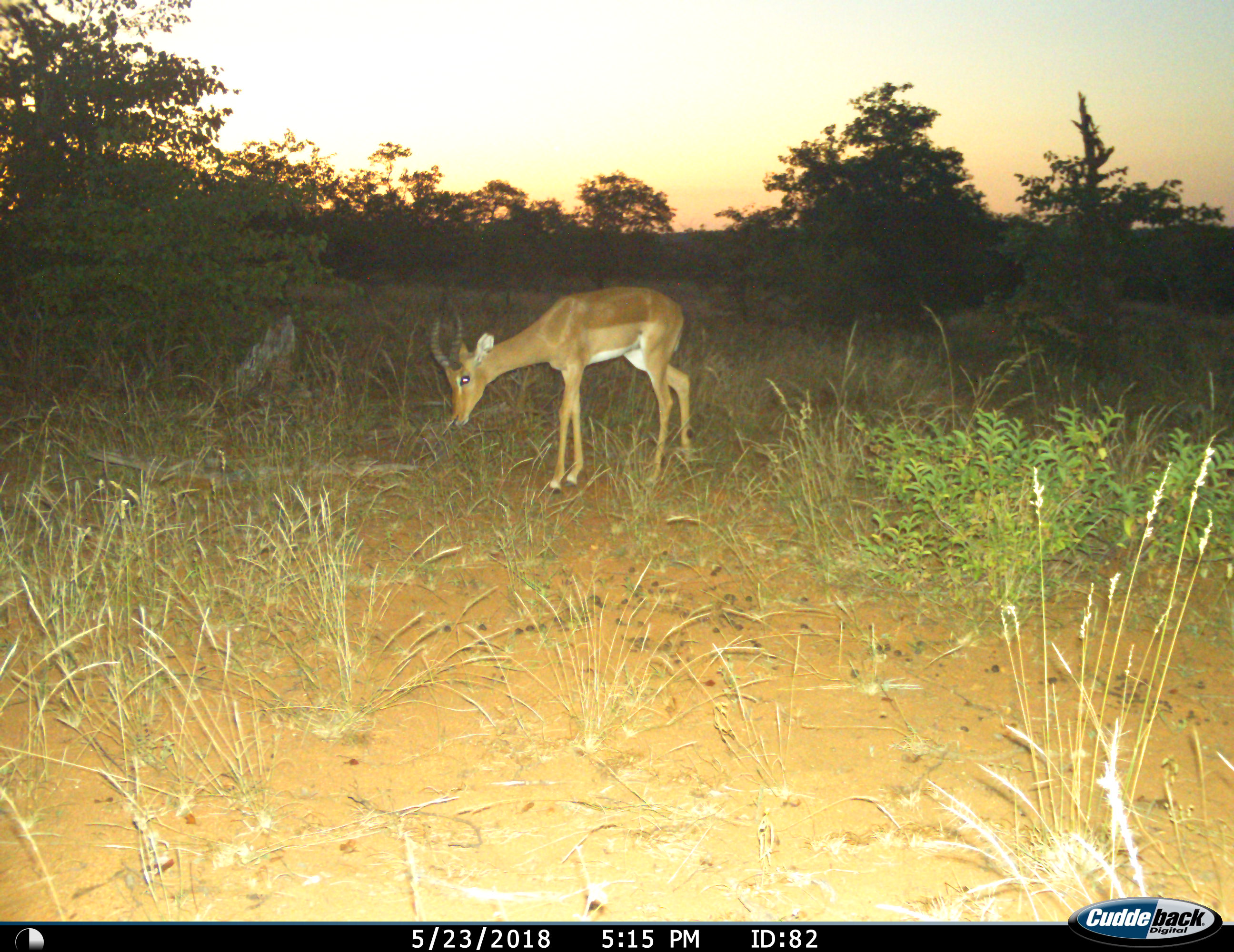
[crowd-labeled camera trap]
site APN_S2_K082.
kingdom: Animalia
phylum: Chordata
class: Mammalia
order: Artiodactyla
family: Bovidae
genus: Aepyceros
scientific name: Aepyceros melampus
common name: impala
Impala (Aepyceros melampus), count 1. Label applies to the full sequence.